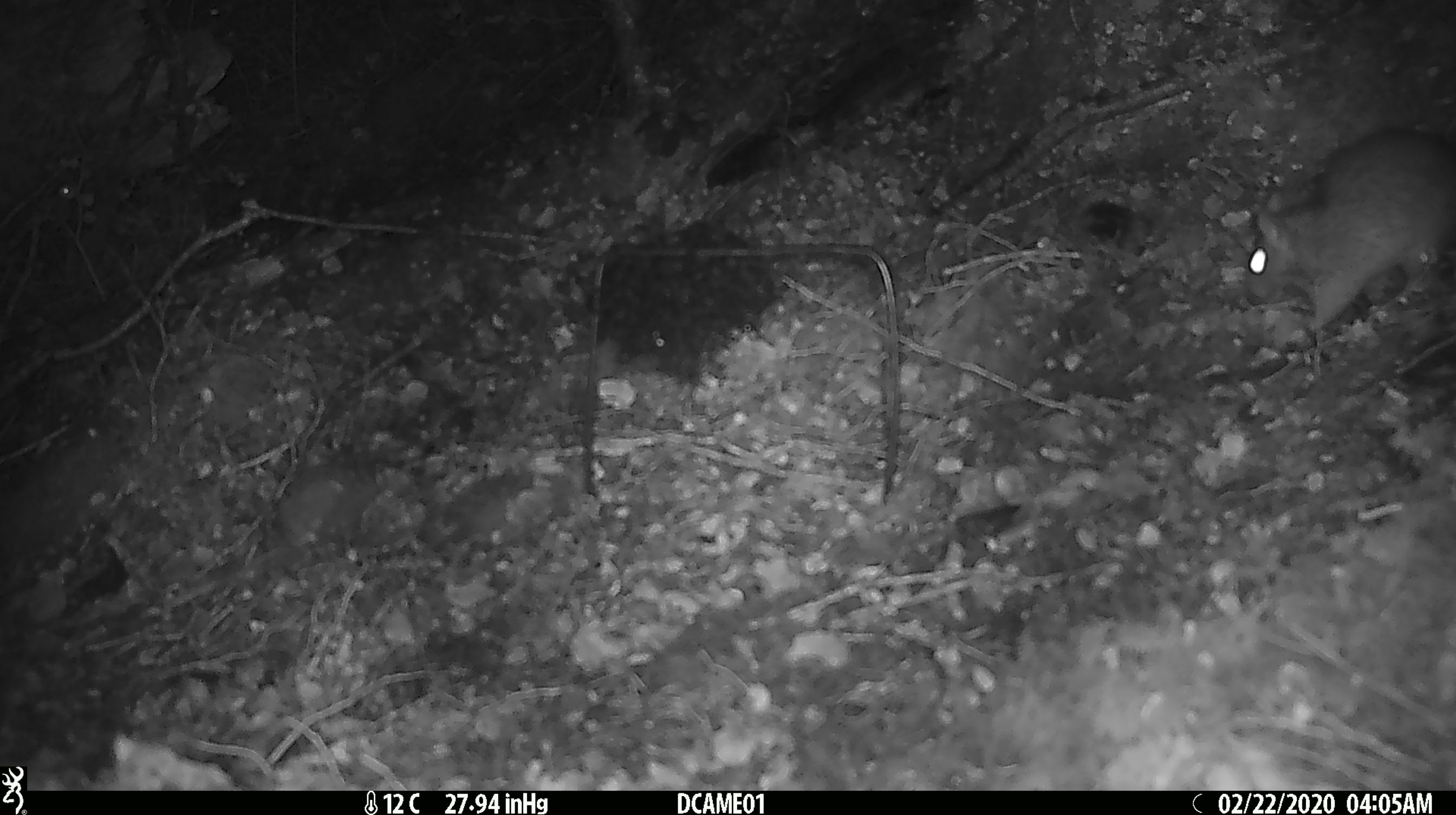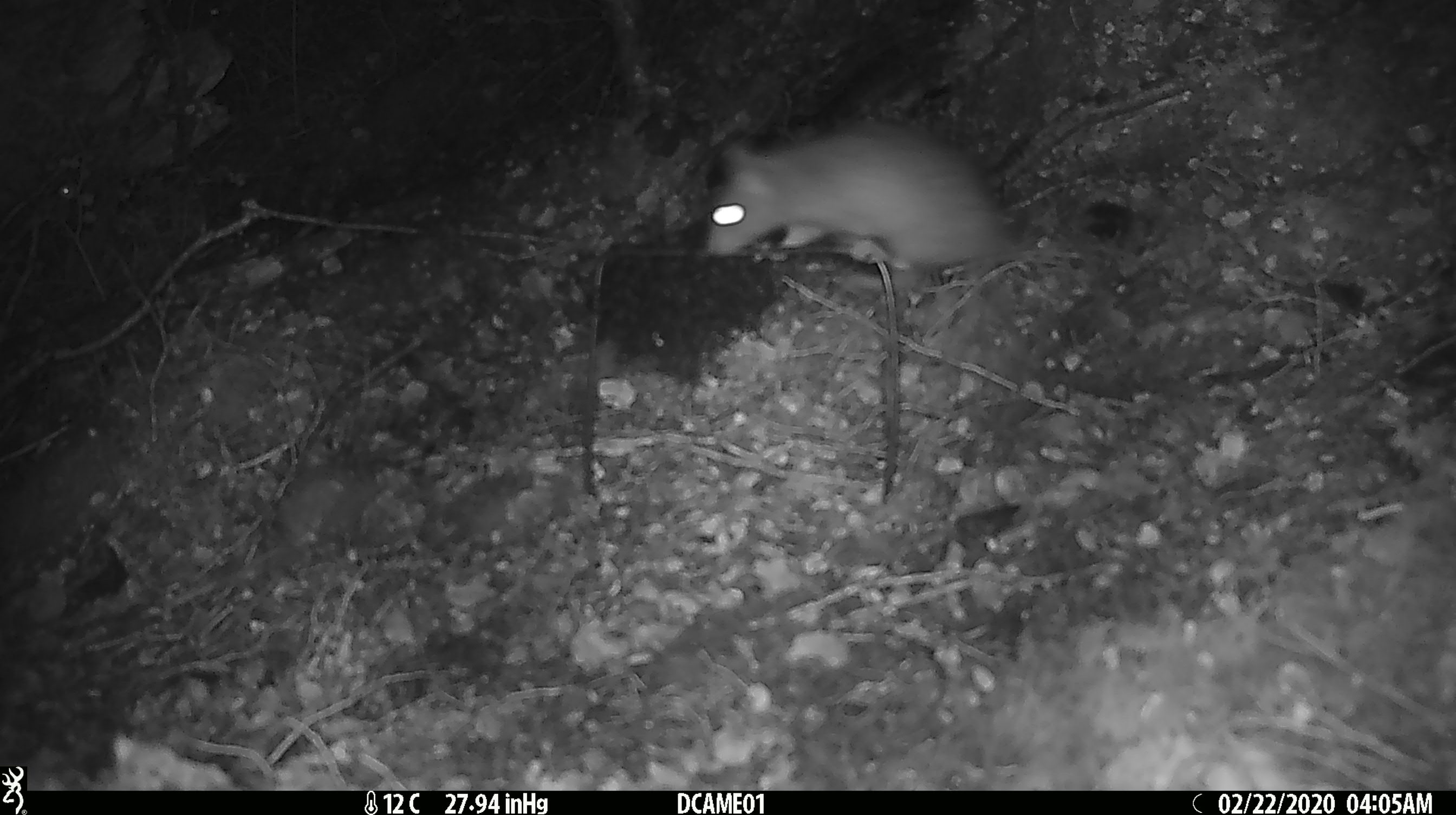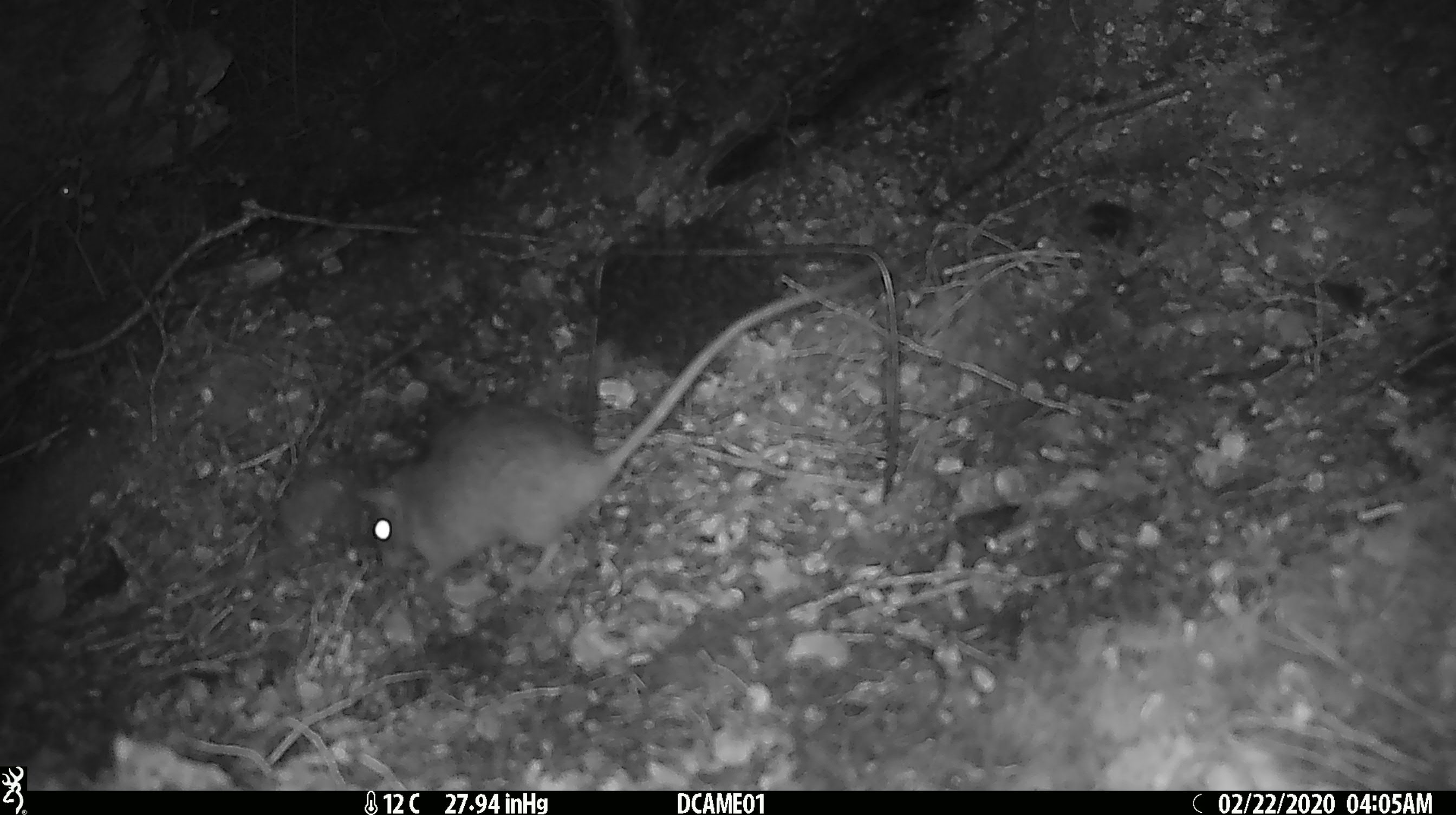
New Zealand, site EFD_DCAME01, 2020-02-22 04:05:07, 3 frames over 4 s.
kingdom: Animalia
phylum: Chordata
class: Mammalia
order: Rodentia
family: Muridae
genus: Rattus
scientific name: Rattus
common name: rat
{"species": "rat (Rattus)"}